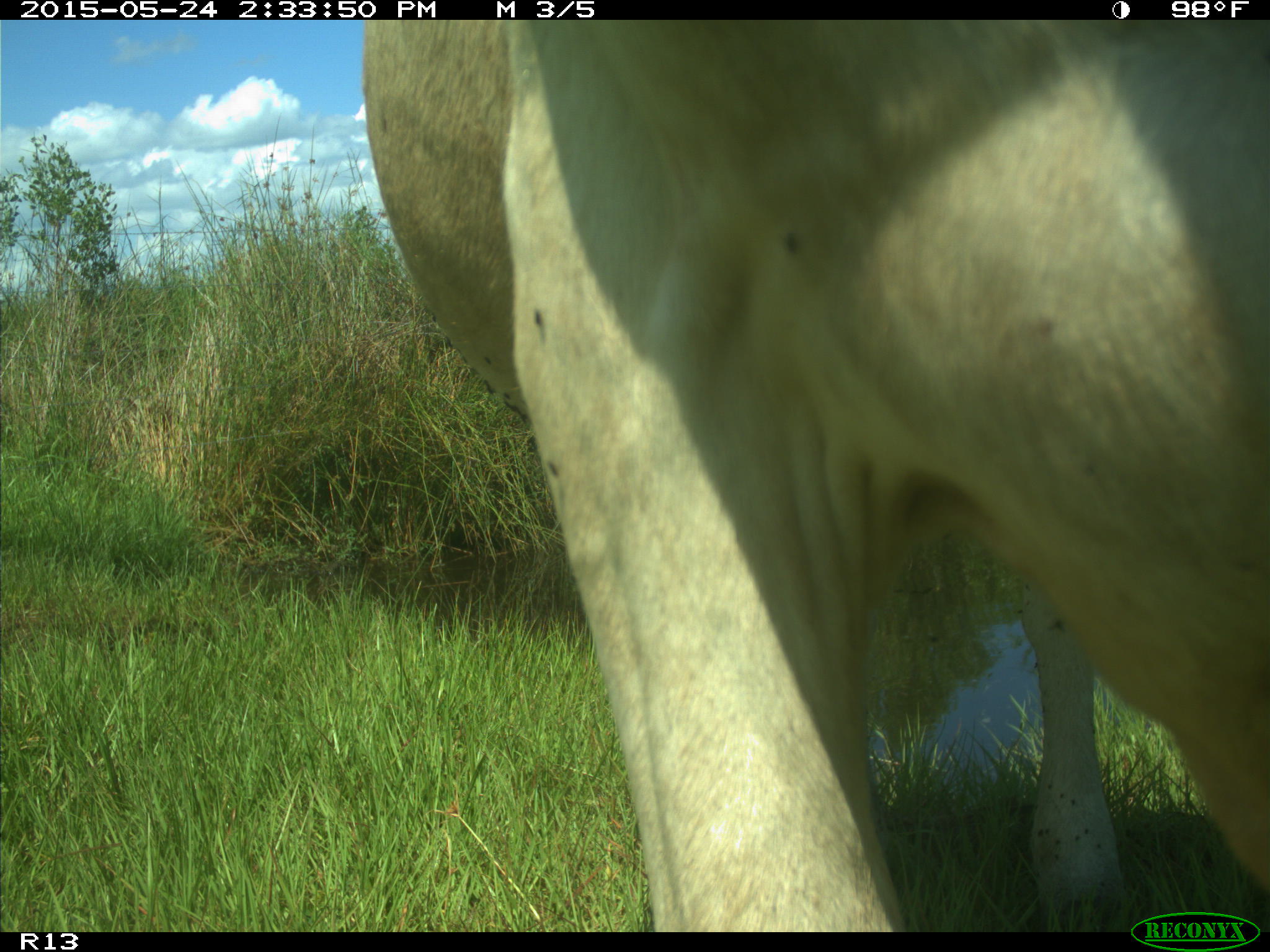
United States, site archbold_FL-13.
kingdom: Animalia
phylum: Chordata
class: Mammalia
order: Artiodactyla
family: Bovidae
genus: Bos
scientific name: Bos taurus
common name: domestic cow